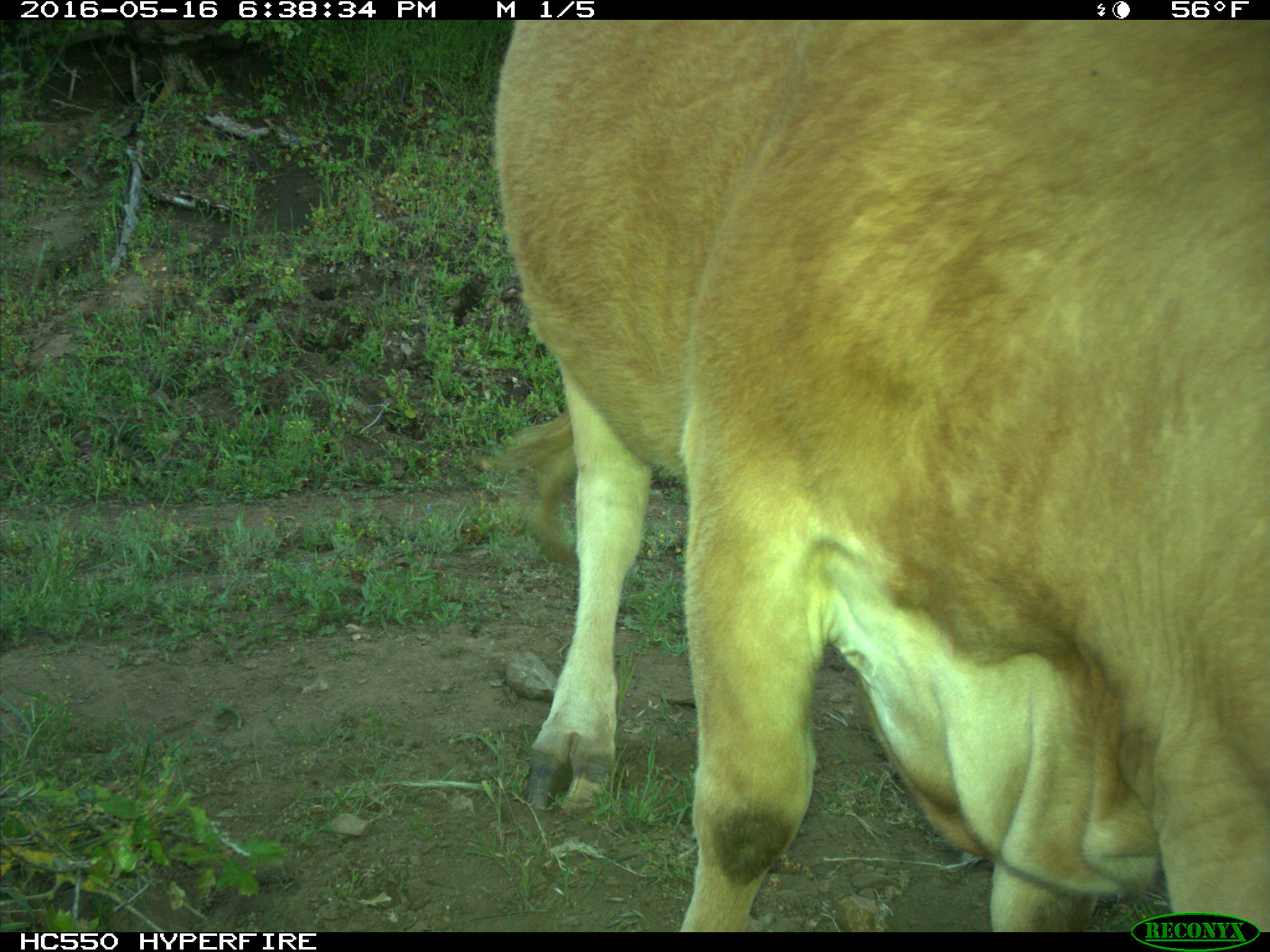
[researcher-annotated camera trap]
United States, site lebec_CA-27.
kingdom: Animalia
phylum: Chordata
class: Mammalia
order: Artiodactyla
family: Bovidae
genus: Bos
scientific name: Bos taurus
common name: domestic cow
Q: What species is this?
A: Bos taurus (domestic cow).